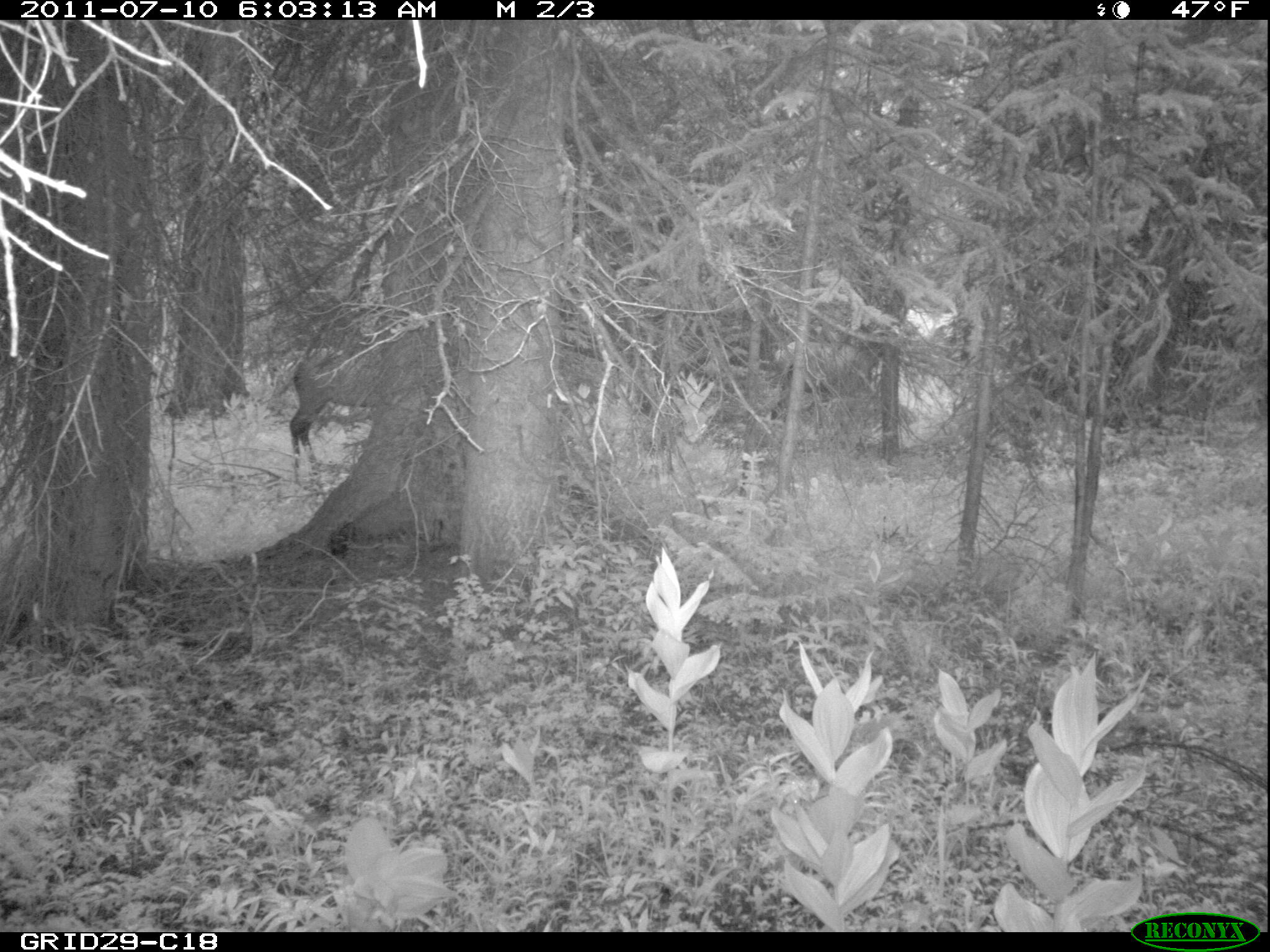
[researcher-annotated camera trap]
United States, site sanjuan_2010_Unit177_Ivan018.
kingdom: Animalia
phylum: Chordata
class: Mammalia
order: Artiodactyla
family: Cervidae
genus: Cervus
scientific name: Cervus elaphus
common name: red deer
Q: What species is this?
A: Cervus elaphus (red deer).